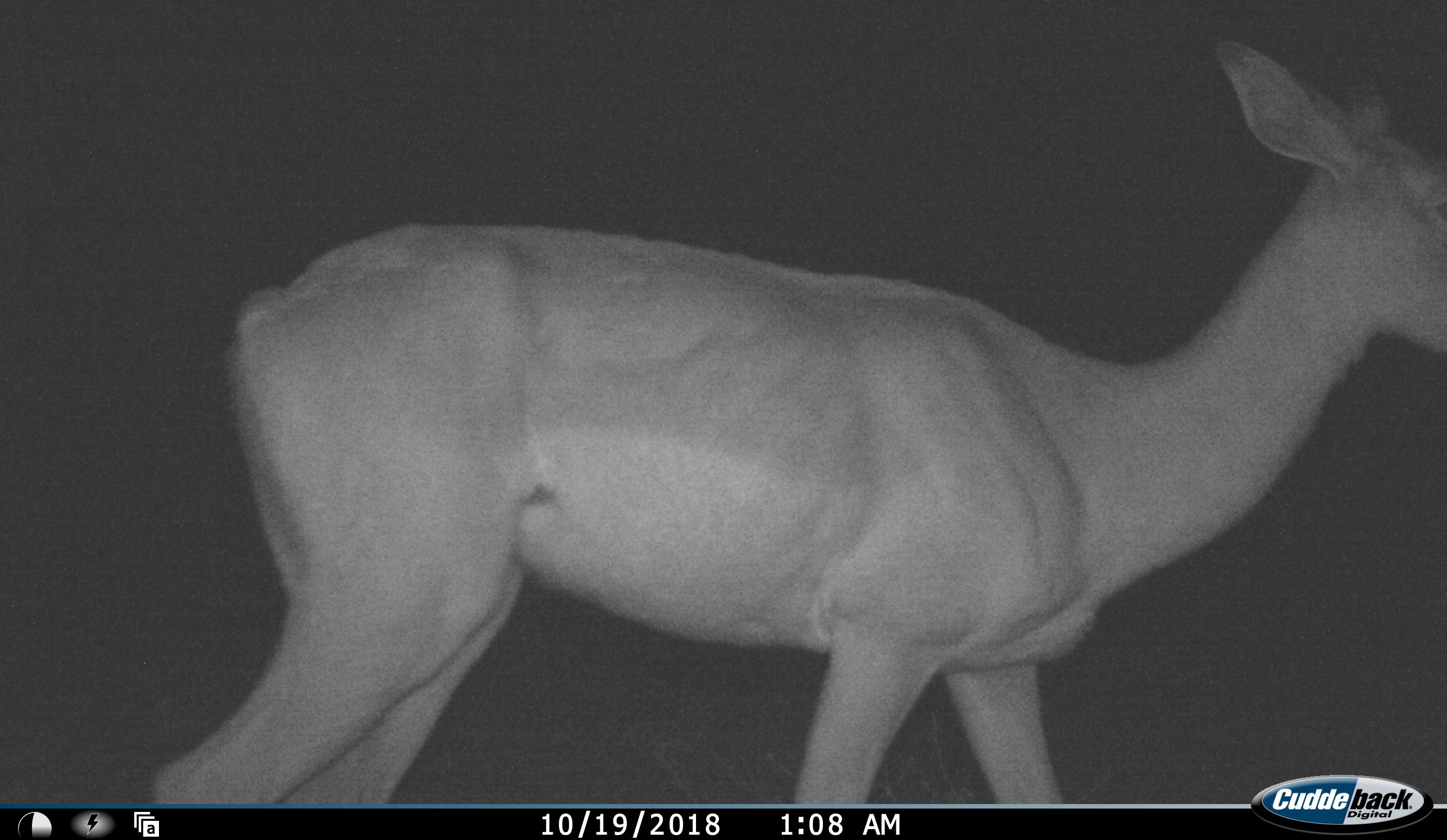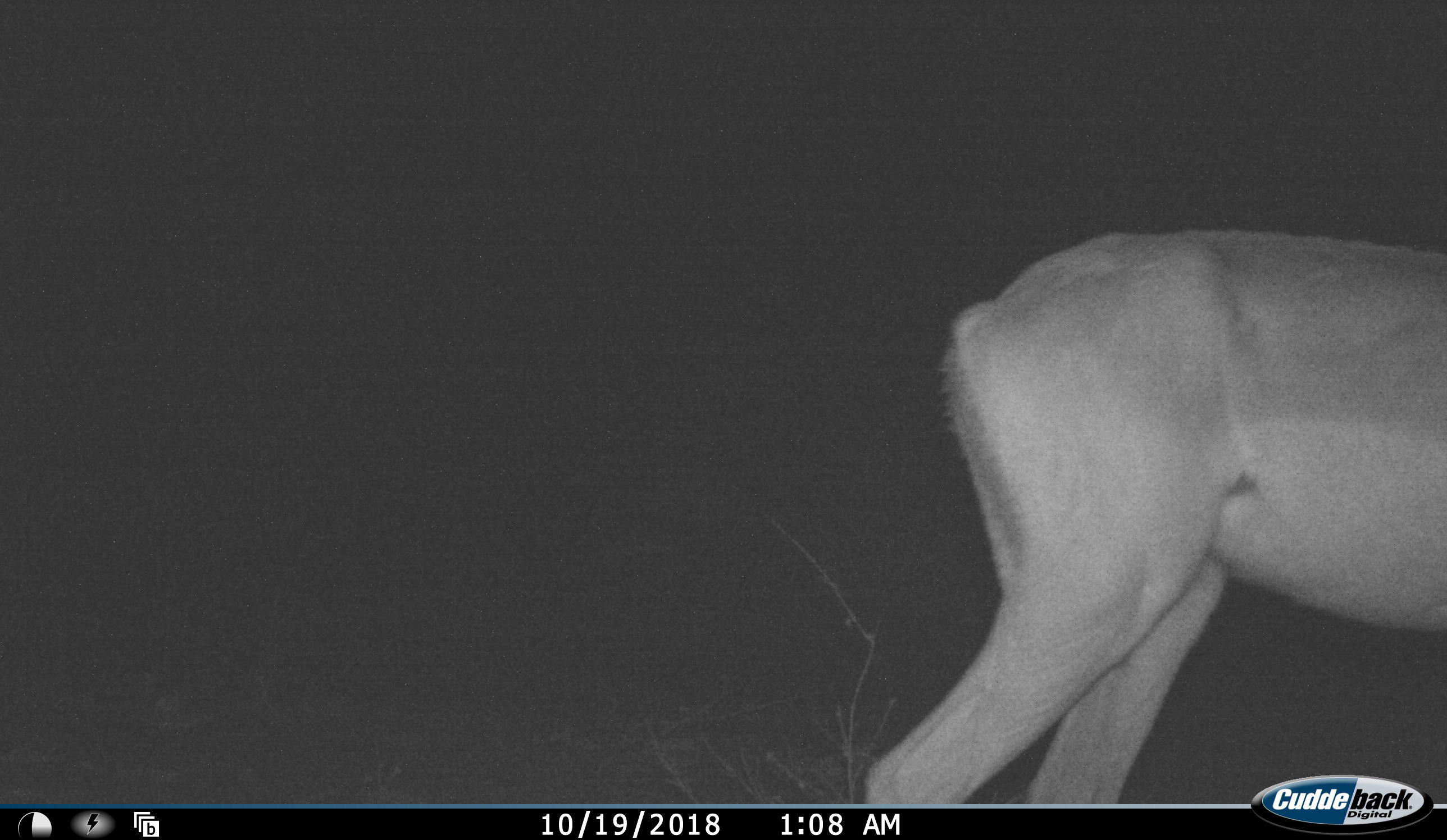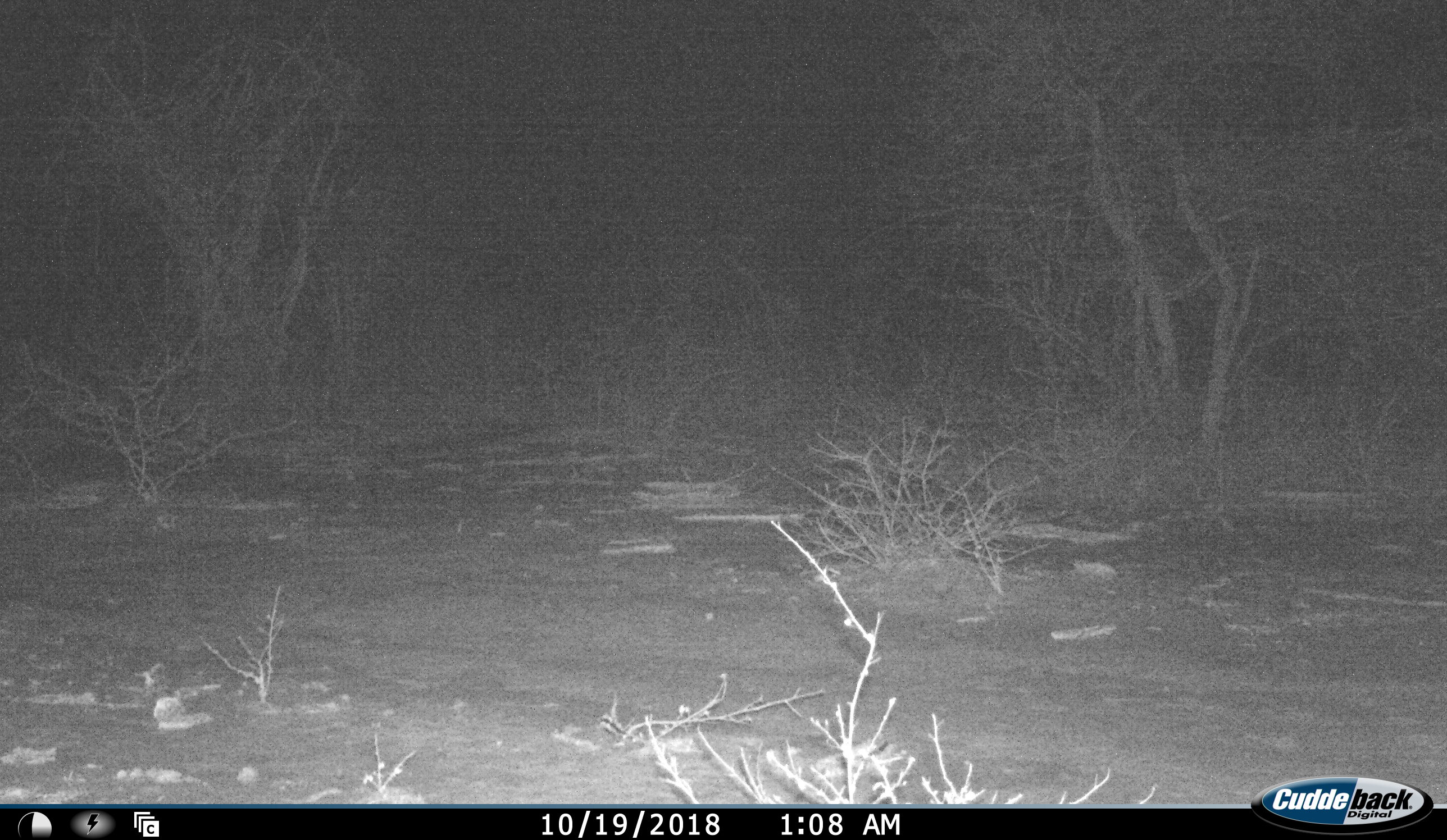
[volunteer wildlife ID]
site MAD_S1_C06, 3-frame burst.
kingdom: Animalia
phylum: Chordata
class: Mammalia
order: Artiodactyla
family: Bovidae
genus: Aepyceros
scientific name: Aepyceros melampus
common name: impala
Impala (Aepyceros melampus), count 1. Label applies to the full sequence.